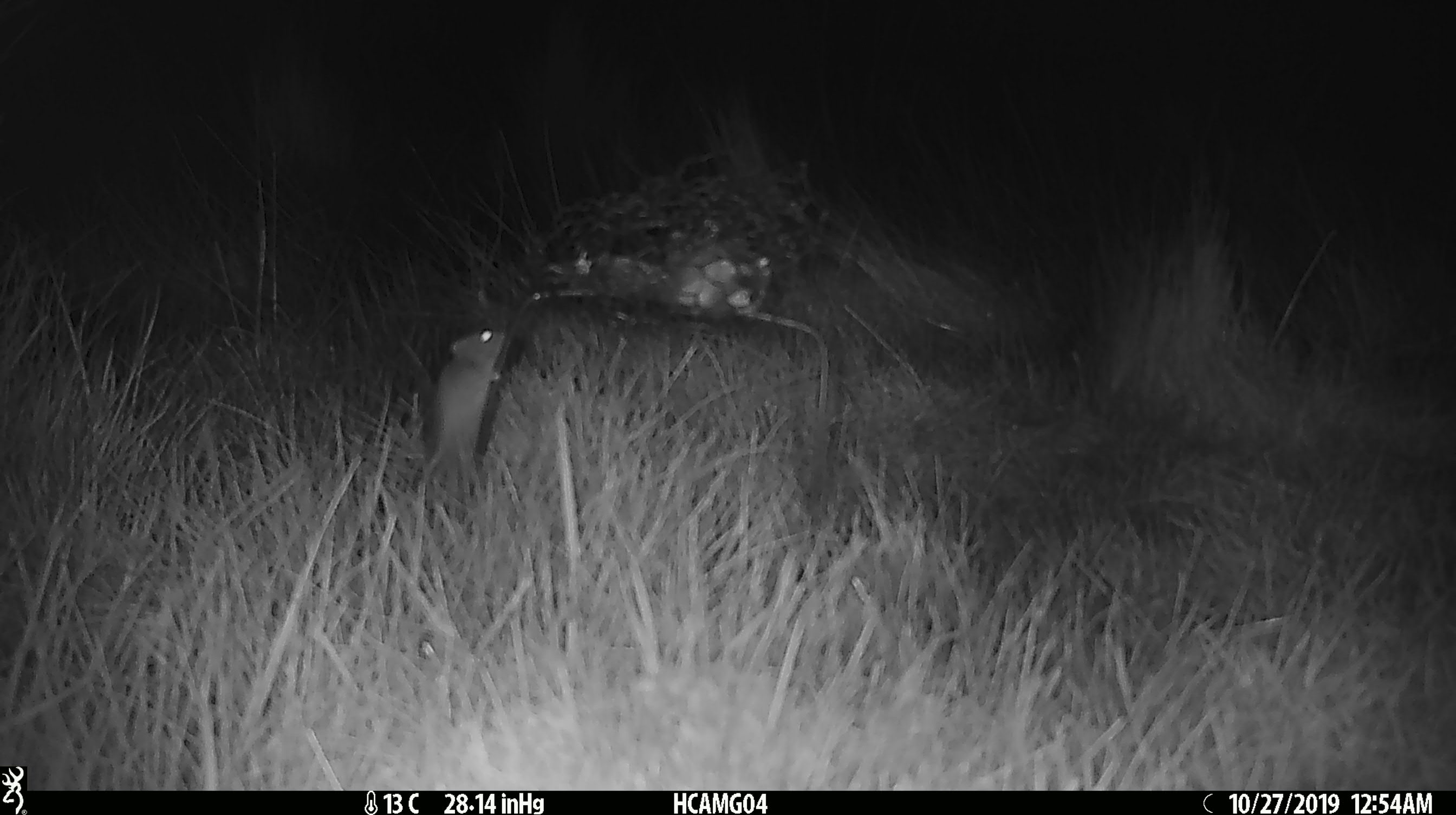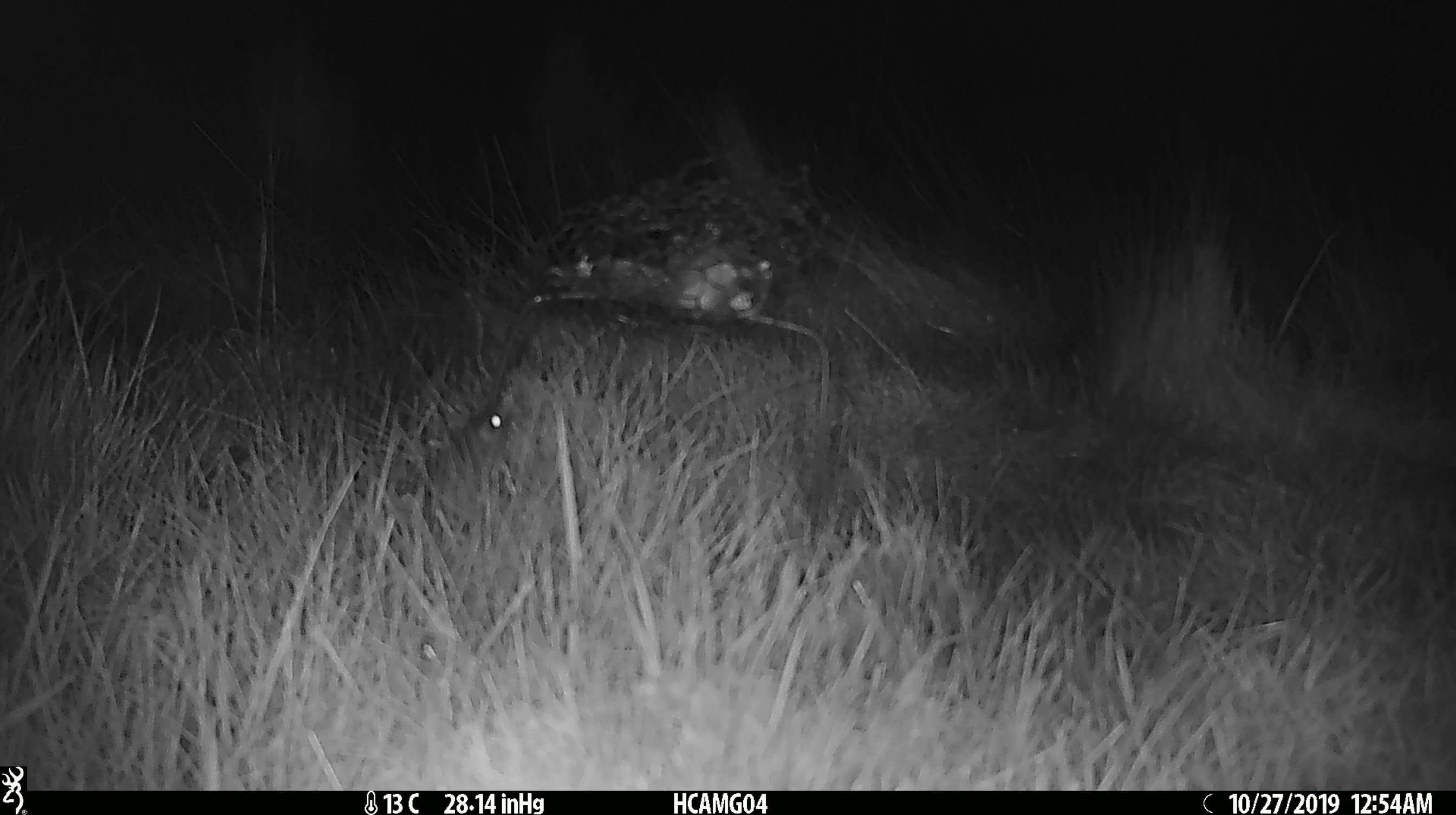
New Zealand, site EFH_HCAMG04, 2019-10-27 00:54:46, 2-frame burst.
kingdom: Animalia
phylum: Chordata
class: Mammalia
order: Rodentia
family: Muridae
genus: Mus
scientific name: Mus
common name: mouse